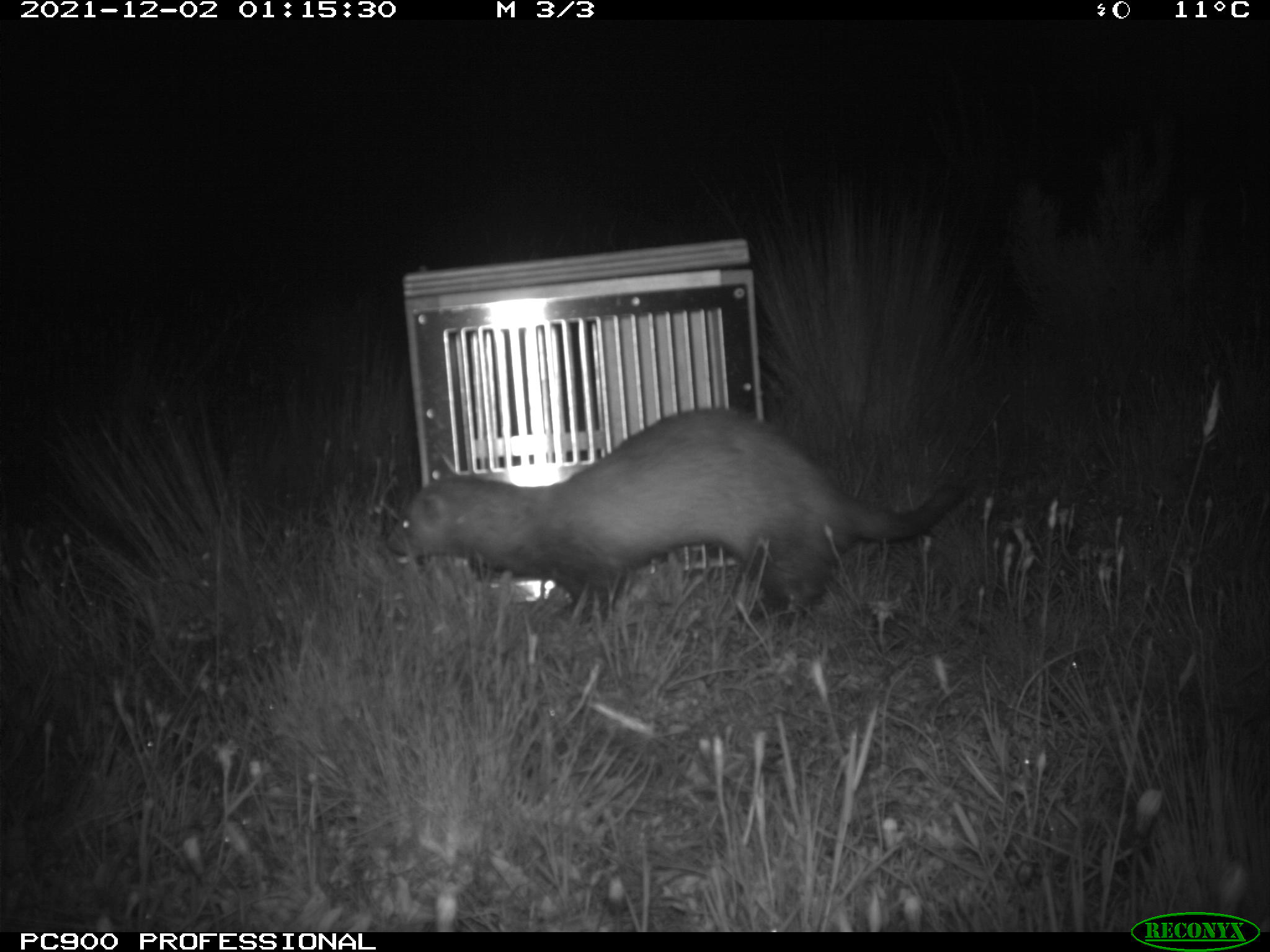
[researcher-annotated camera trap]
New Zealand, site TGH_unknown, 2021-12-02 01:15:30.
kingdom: Animalia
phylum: Chordata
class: Mammalia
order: Carnivora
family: Mustelidae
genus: Mustela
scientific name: Mustela furo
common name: ferret